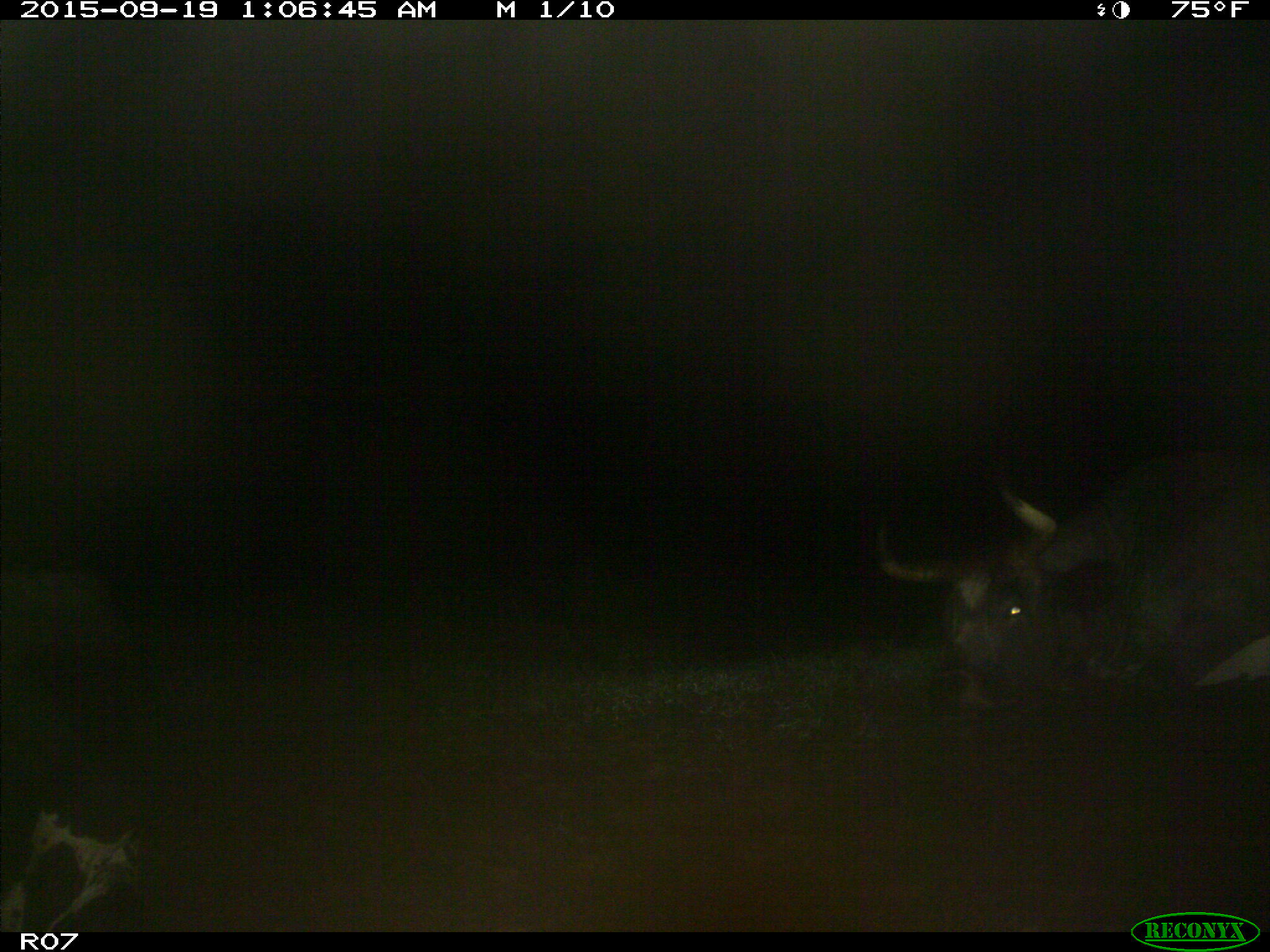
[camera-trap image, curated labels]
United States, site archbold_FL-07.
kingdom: Animalia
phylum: Chordata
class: Mammalia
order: Artiodactyla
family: Bovidae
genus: Bos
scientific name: Bos taurus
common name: domestic cow